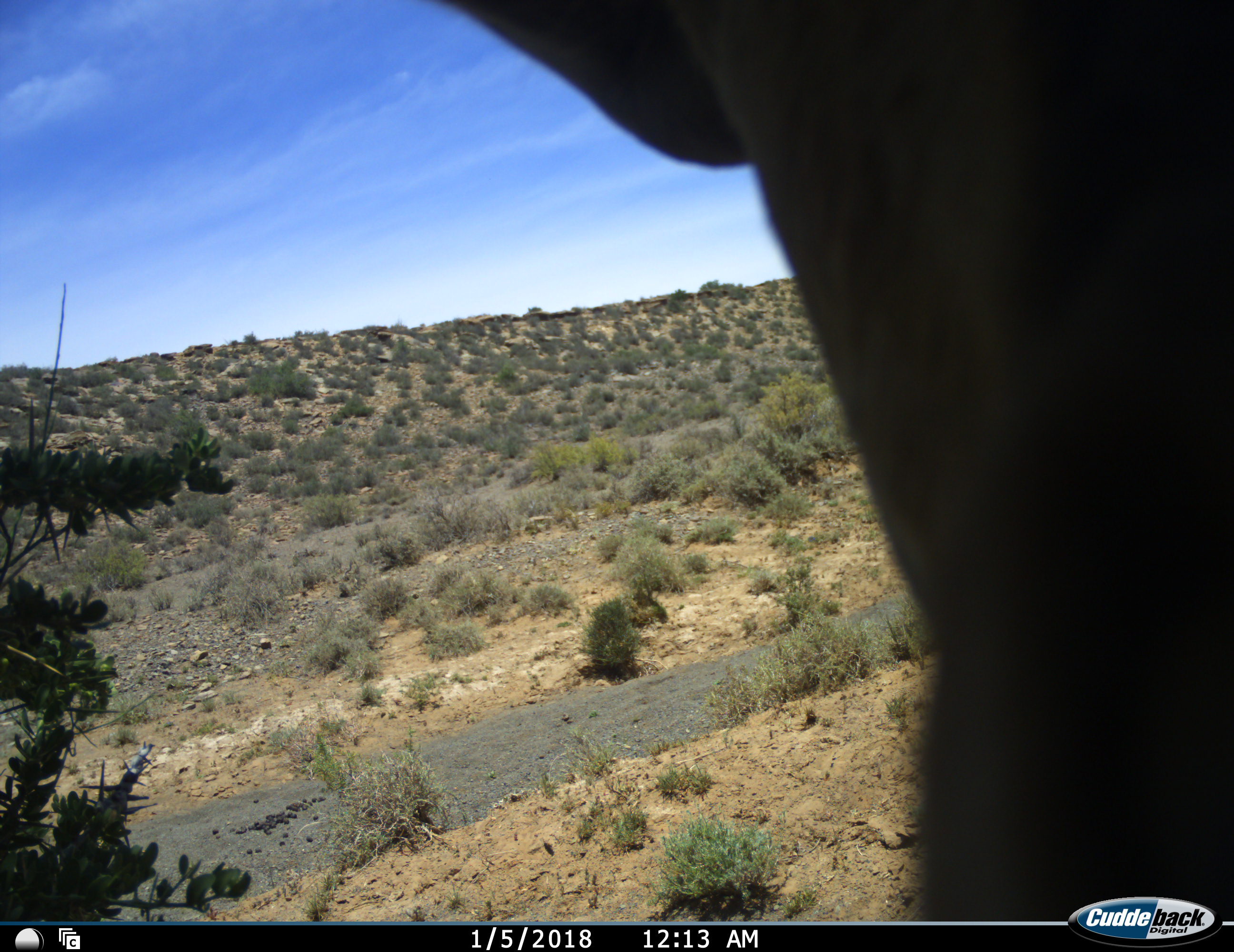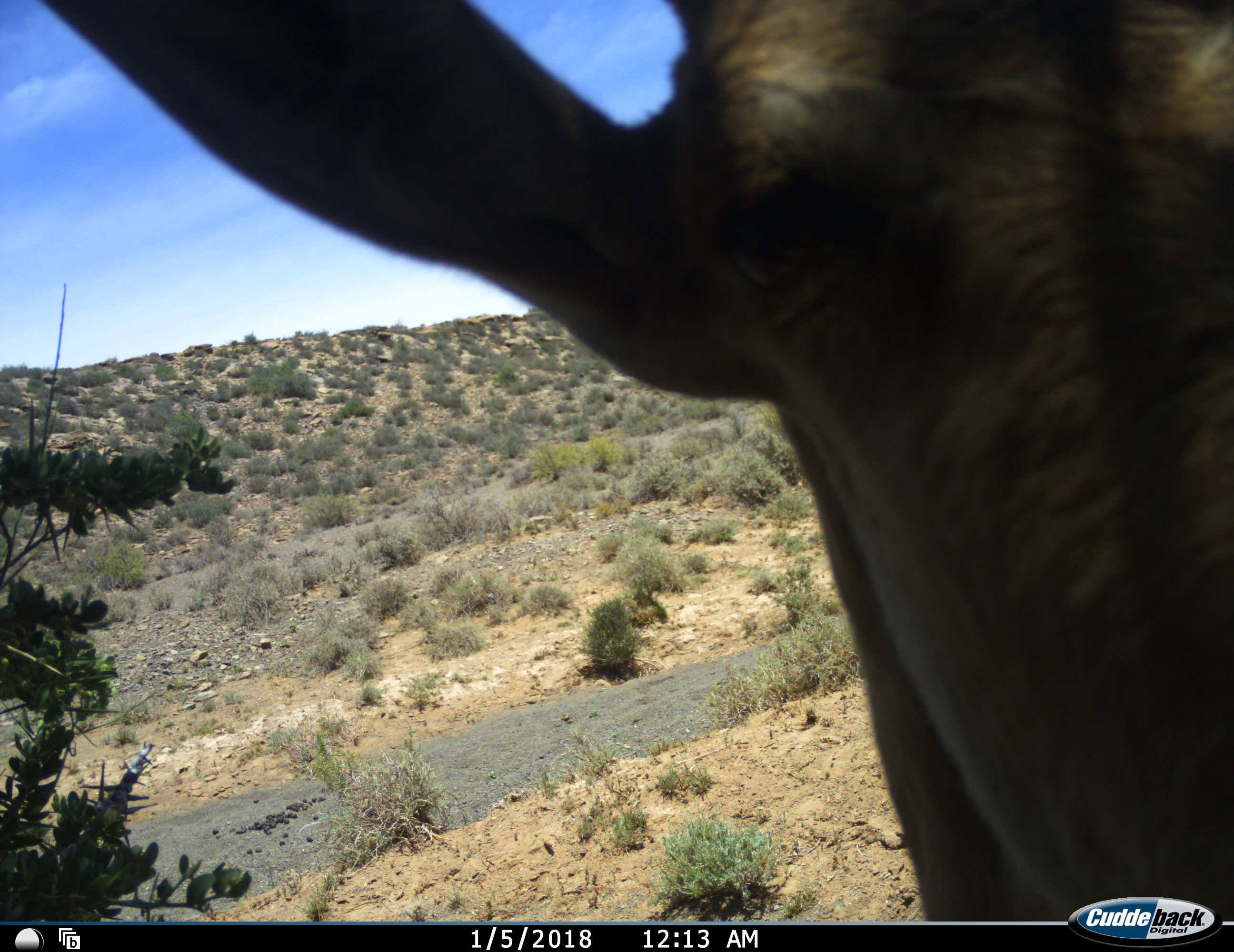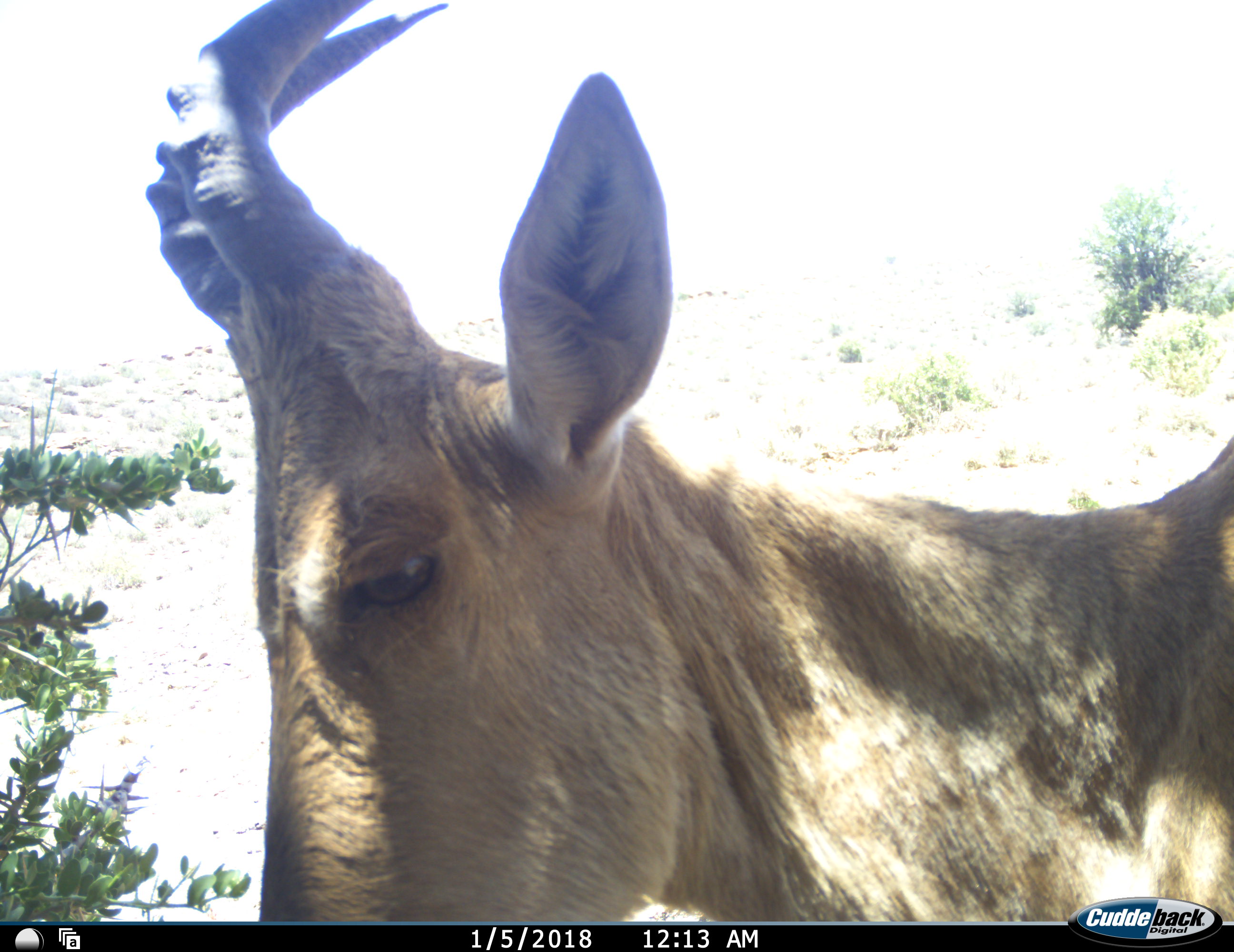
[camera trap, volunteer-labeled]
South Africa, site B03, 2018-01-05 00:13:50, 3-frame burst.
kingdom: Animalia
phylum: Chordata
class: Mammalia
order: Artiodactyla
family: Bovidae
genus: Alcelaphus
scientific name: Alcelaphus buselaphus caama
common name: red hartebeest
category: hartebeestred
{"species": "hartebeestred (red hartebeest) (Alcelaphus buselaphus caama)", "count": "1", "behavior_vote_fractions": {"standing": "67%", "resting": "0%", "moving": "33%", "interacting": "0%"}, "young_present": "0%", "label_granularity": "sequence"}